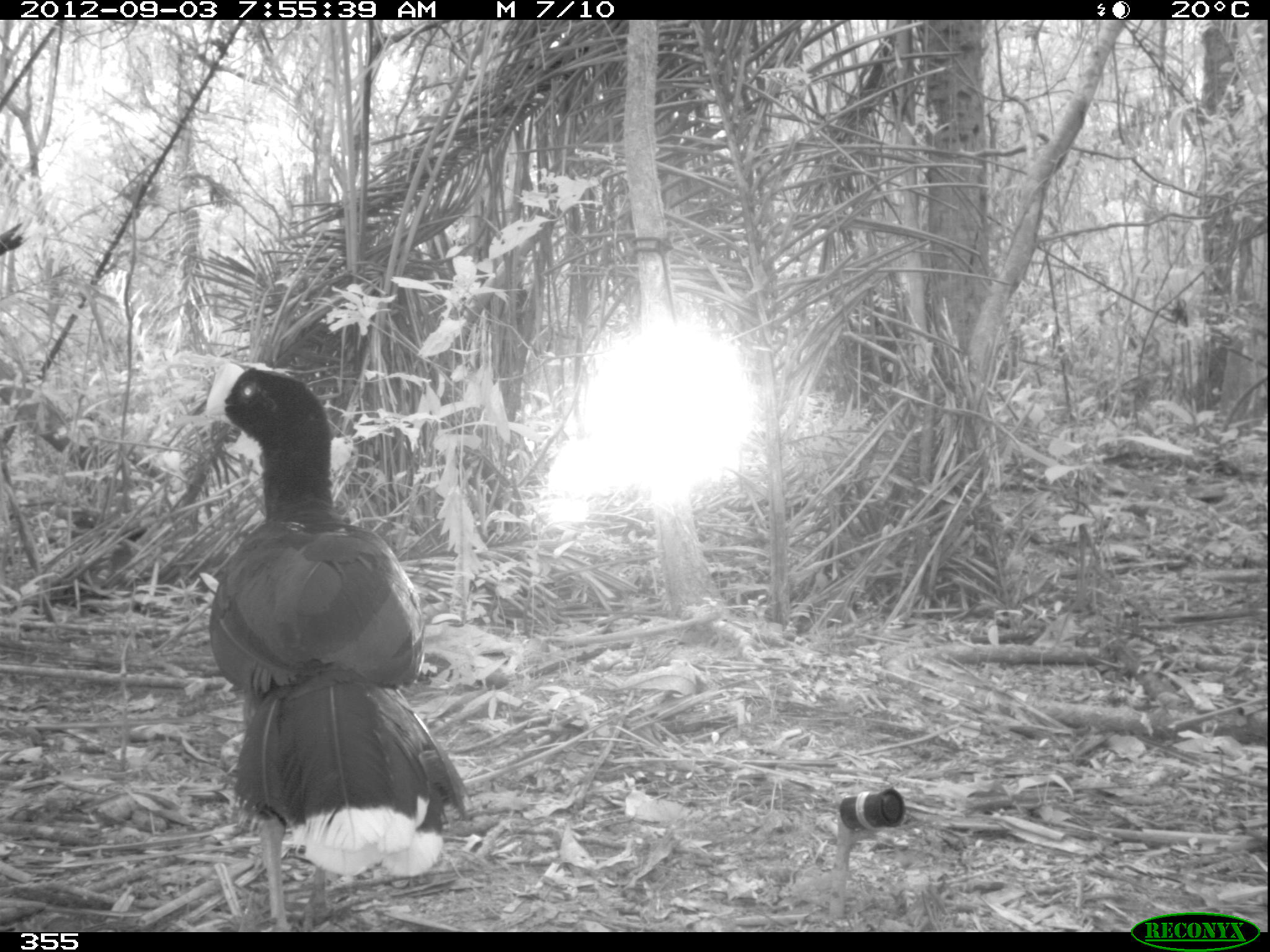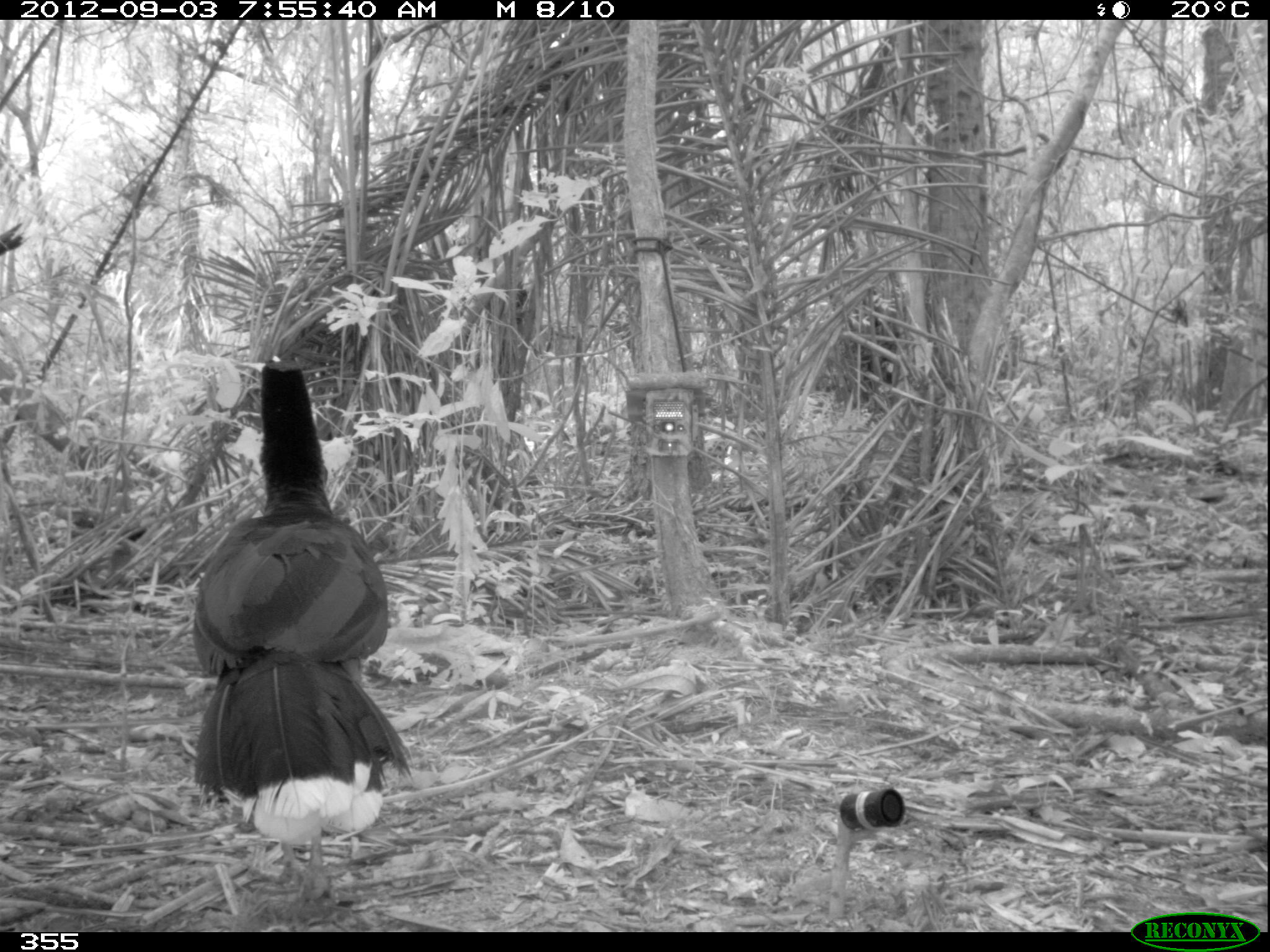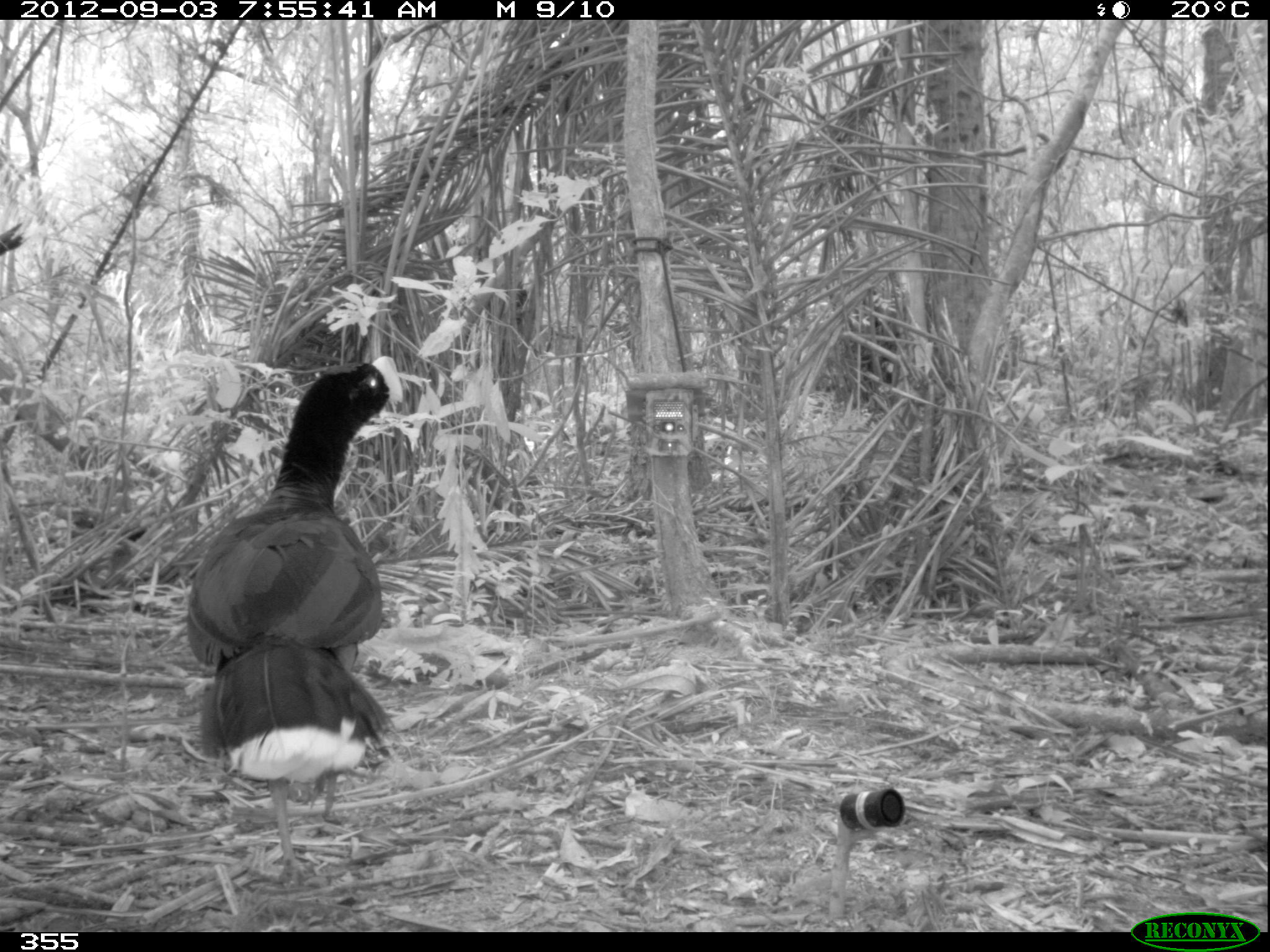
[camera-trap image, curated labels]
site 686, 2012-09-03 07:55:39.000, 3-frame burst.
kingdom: Animalia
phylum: Chordata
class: Aves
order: Galliformes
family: Cracidae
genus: Mitu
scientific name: Mitu tuberosum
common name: razor-billed curassow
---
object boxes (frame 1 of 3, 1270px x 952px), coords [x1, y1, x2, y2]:
mitu tuberosum: [208, 359, 472, 931]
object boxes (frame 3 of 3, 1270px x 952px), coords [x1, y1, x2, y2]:
mitu tuberosum: [187, 355, 403, 884]